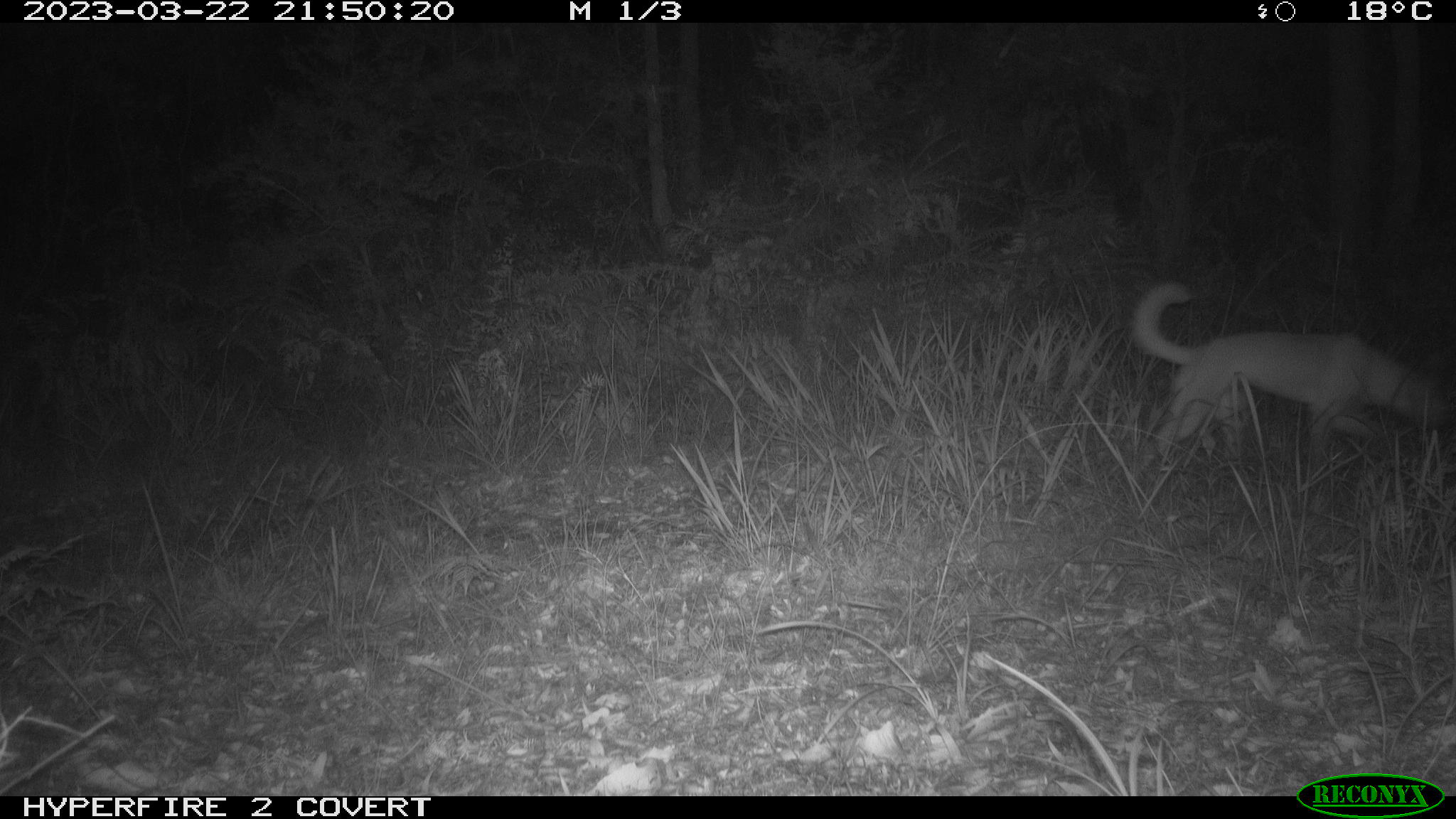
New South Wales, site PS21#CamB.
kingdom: Animalia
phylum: Chordata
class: Mammalia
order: Carnivora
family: Canidae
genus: Canis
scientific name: Canis familiaris dingo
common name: dingo